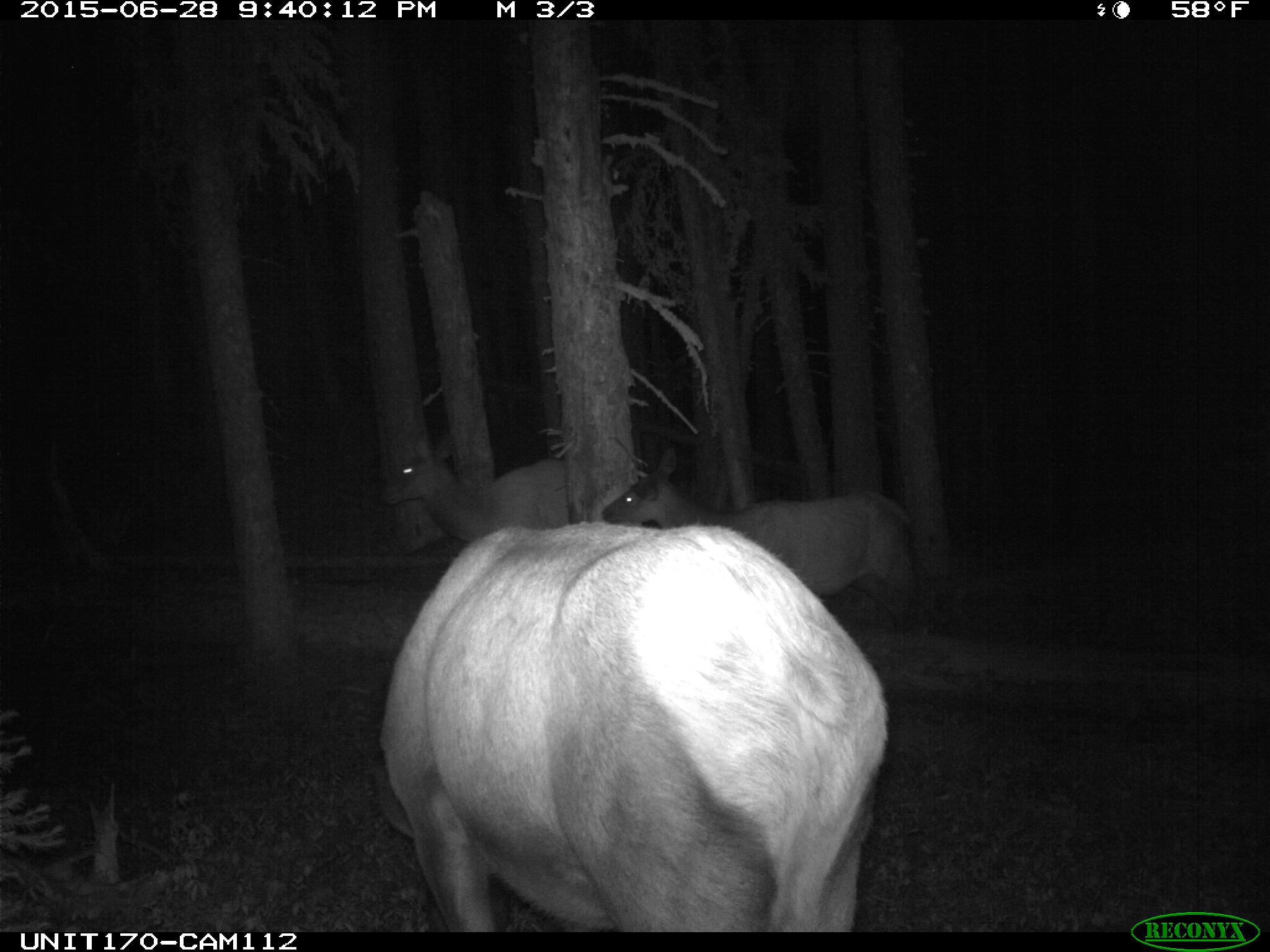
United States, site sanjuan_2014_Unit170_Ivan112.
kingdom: Animalia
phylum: Chordata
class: Mammalia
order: Artiodactyla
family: Cervidae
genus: Cervus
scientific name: Cervus elaphus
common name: red deer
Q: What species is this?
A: Cervus elaphus (red deer).